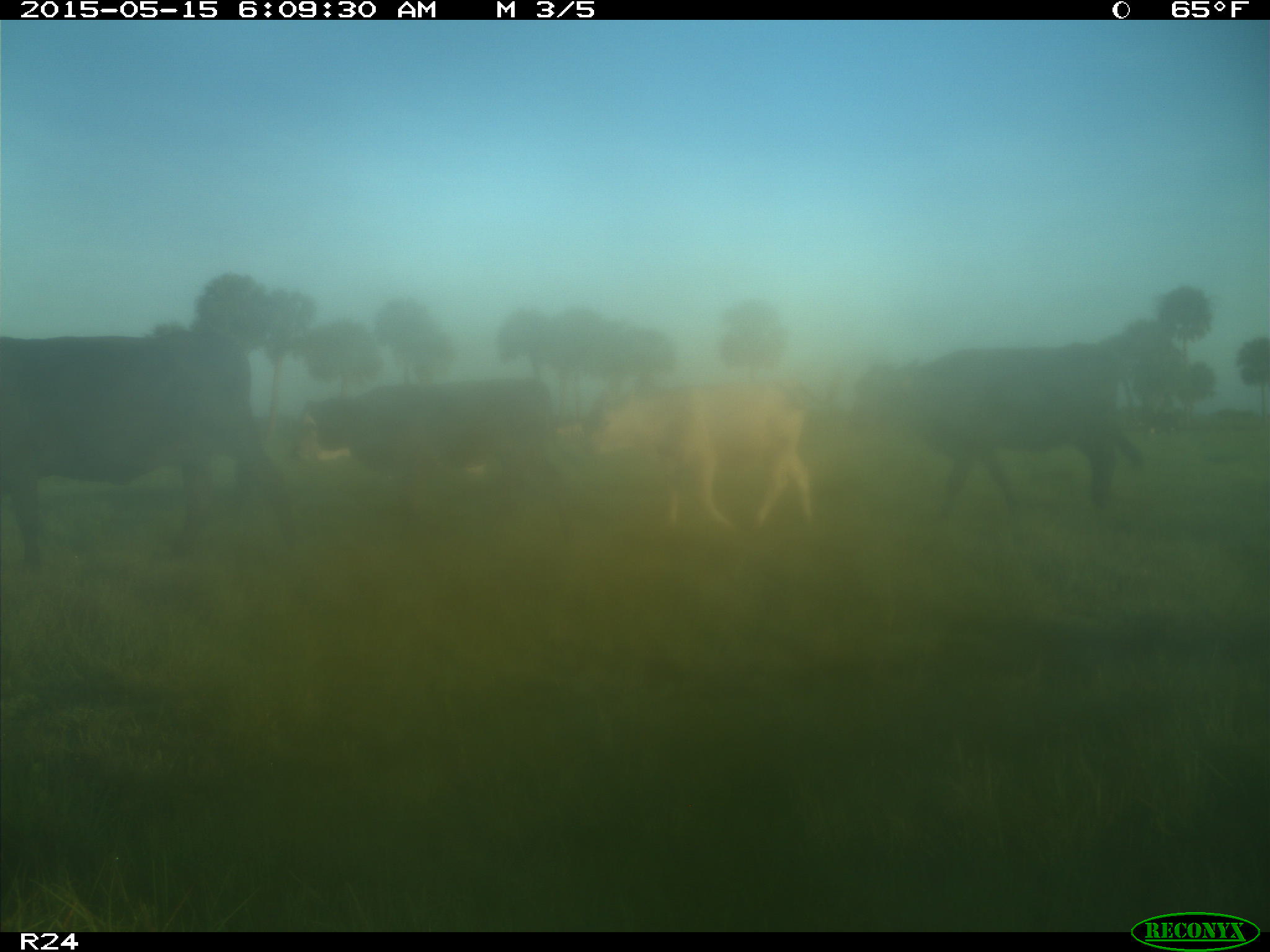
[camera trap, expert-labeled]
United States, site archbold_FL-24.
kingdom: Animalia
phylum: Chordata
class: Mammalia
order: Artiodactyla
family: Bovidae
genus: Bos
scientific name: Bos taurus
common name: domestic cow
Bos taurus (domestic cow).